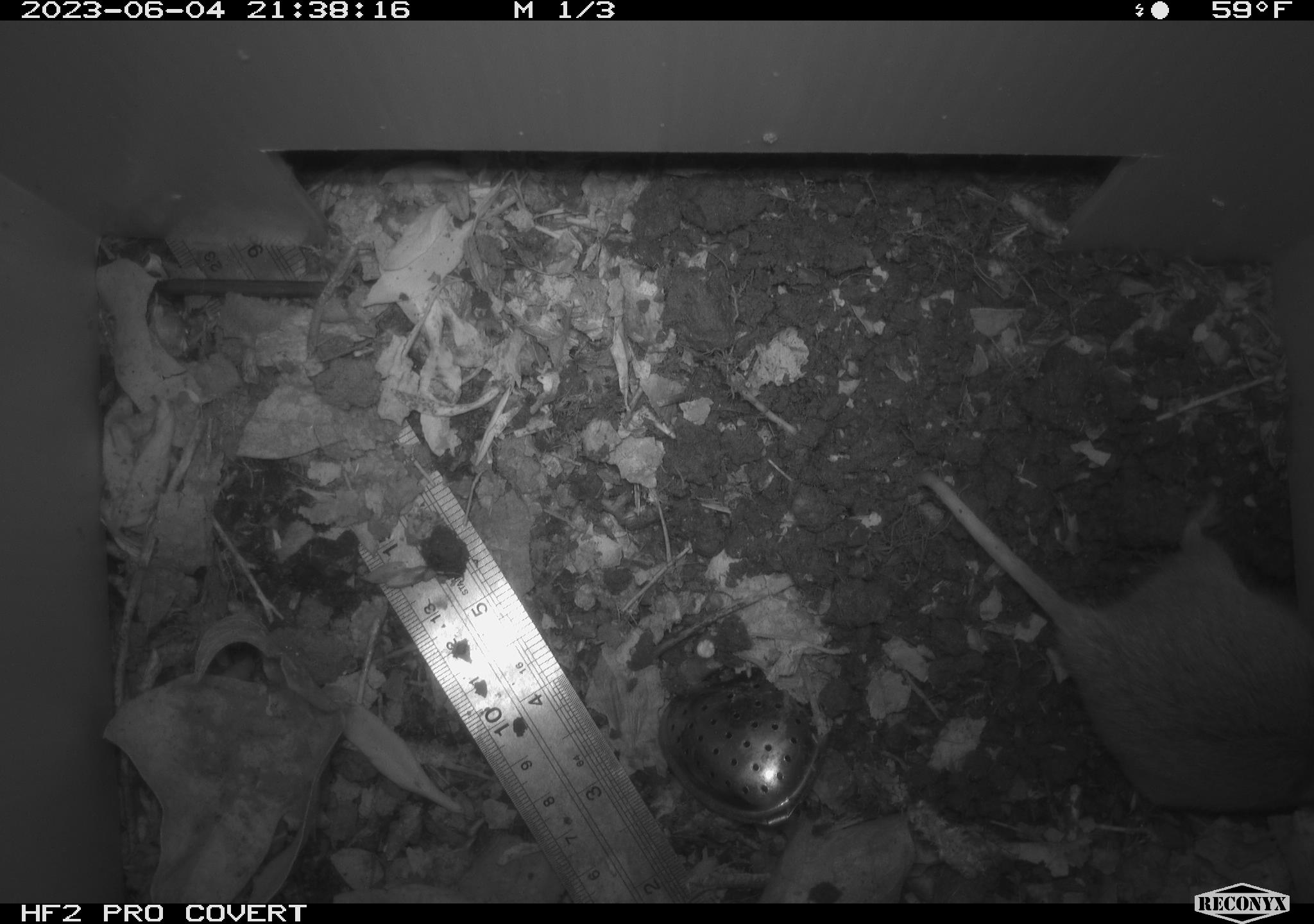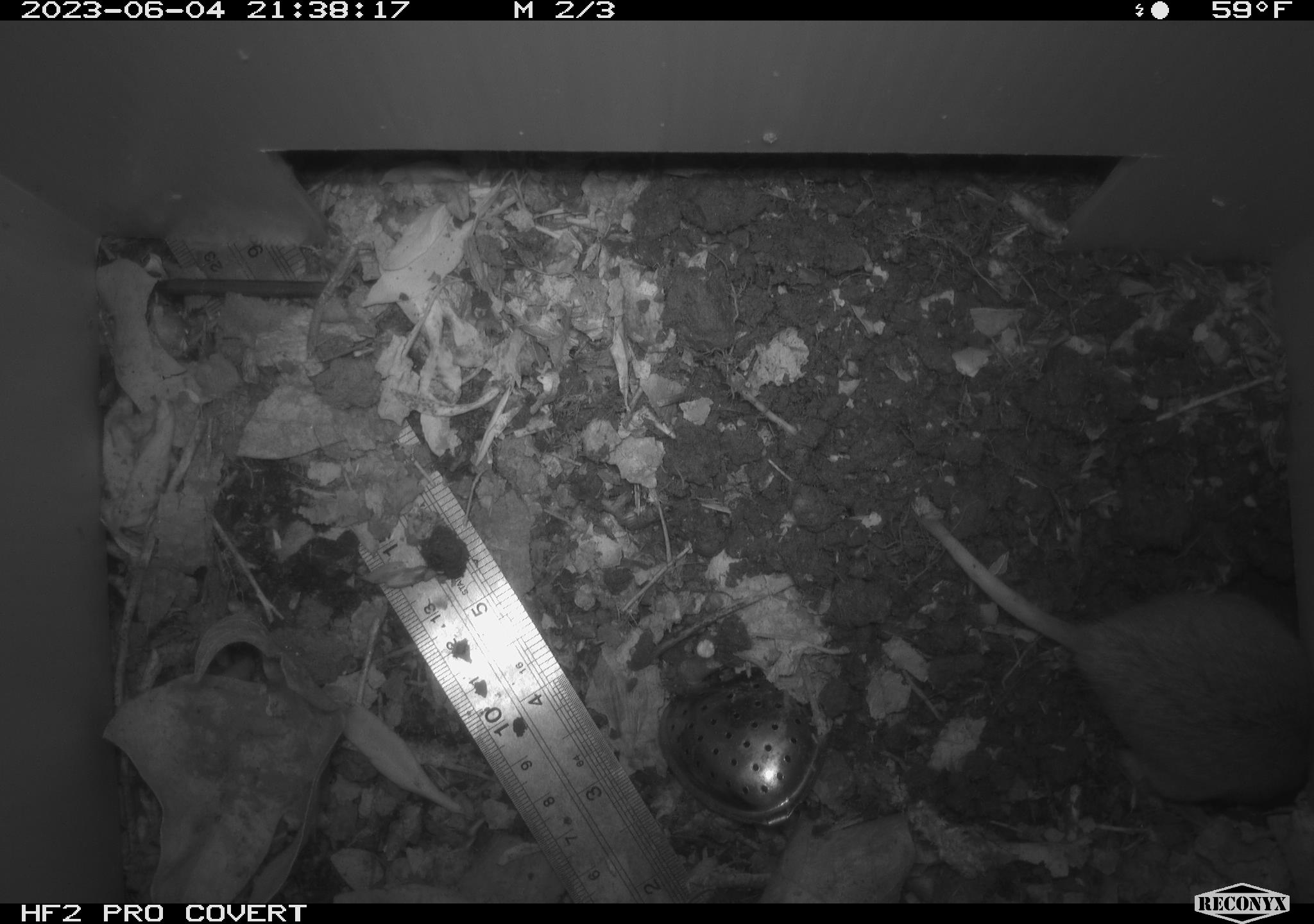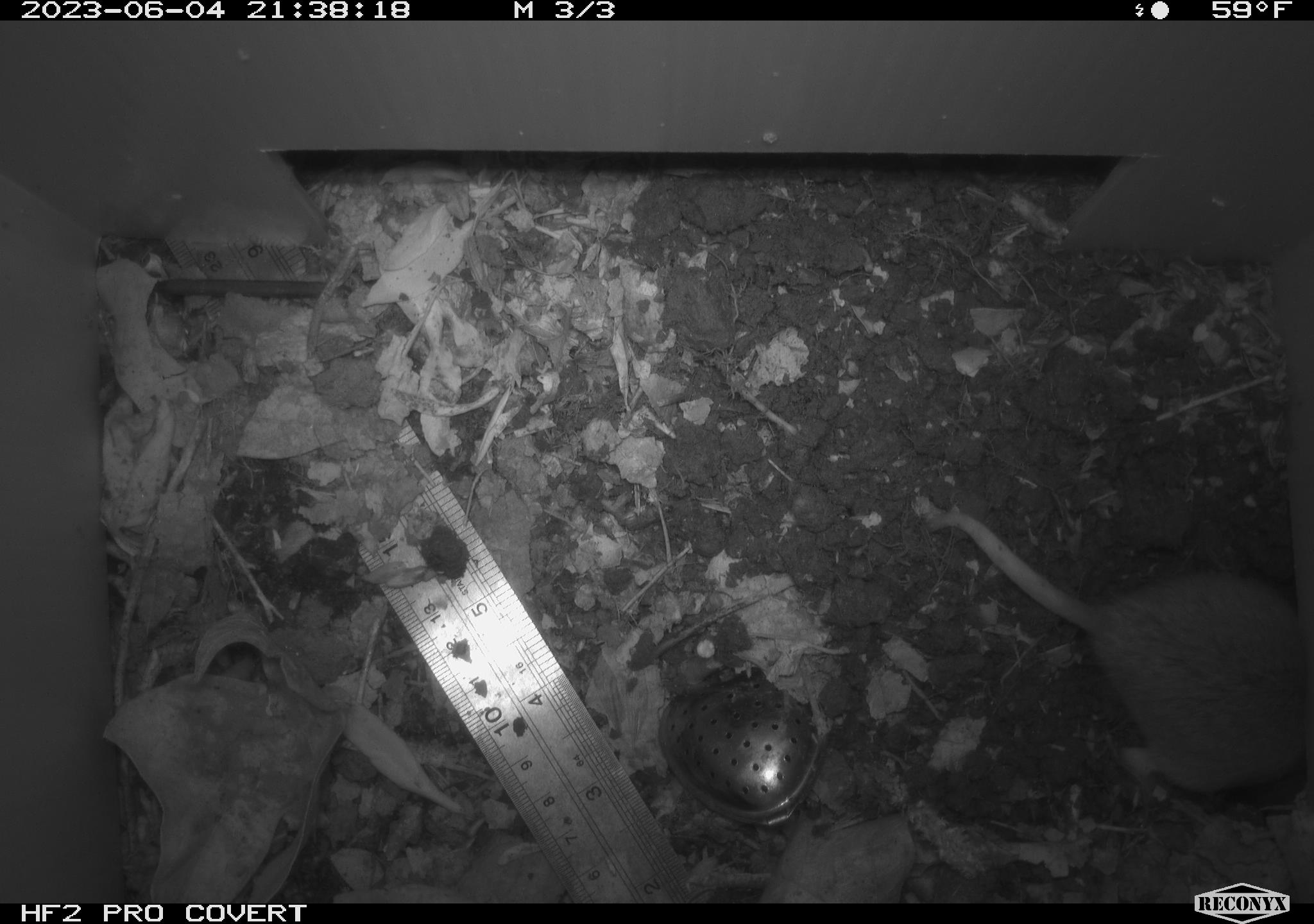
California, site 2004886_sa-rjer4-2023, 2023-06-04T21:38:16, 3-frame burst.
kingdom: Animalia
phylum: Chordata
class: Mammalia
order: Rodentia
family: Geomyidae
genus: Megascapheus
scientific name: Megascapheus bottae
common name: botta's pocket gopher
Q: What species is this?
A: Botta's pocket gopher (Megascapheus bottae).